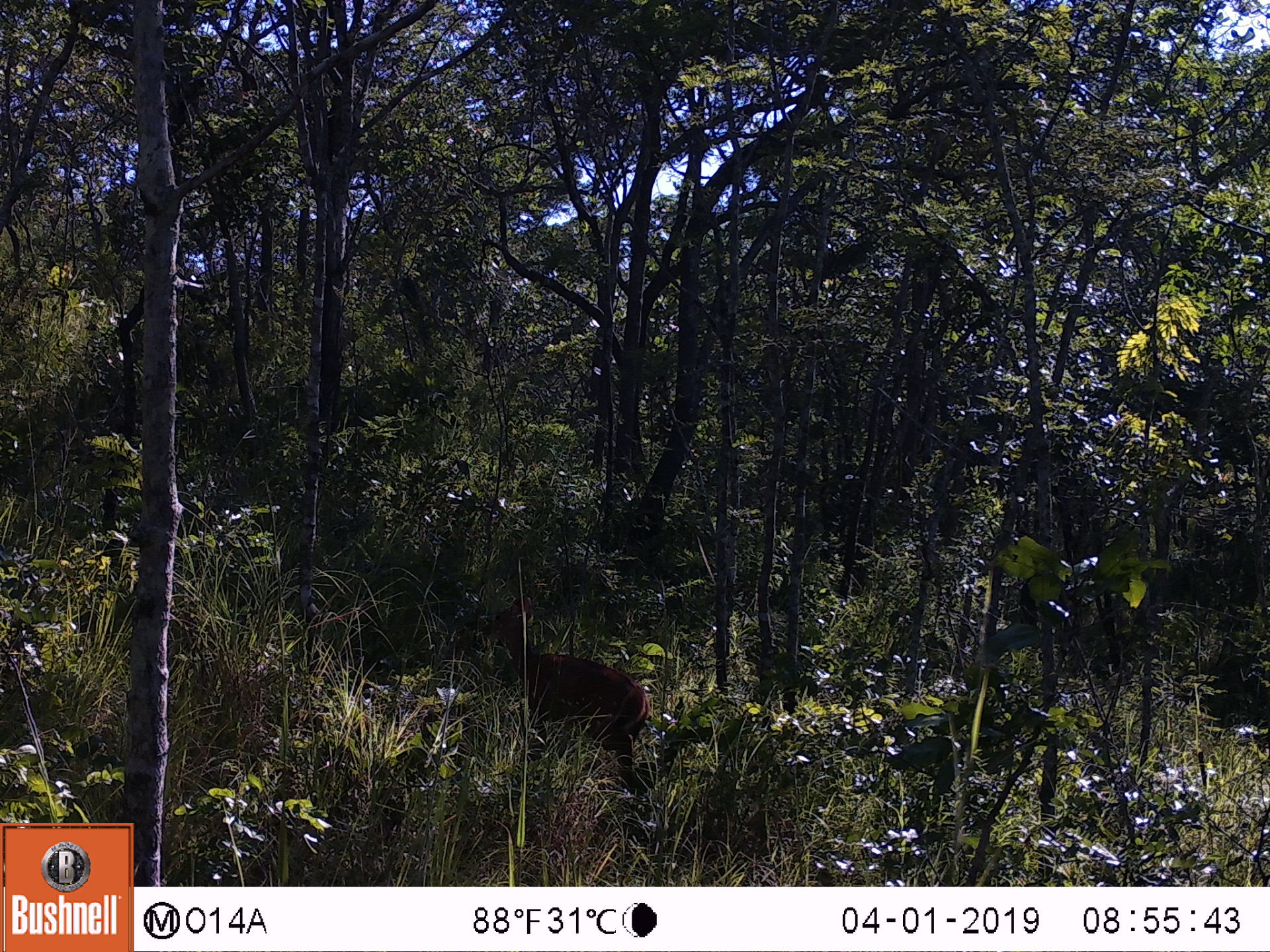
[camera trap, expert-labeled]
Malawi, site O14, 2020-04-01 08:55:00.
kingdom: Animalia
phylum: Chordata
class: Mammalia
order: Artiodactyla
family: Bovidae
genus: Tragelaphus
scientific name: Tragelaphus sylvaticus sylvaticus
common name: cape bushbuck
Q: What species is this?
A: Cape bushbuck (Tragelaphus sylvaticus sylvaticus).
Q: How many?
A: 1.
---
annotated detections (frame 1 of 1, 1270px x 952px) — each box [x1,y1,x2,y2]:
cape bushbuck: [466,598,657,803]